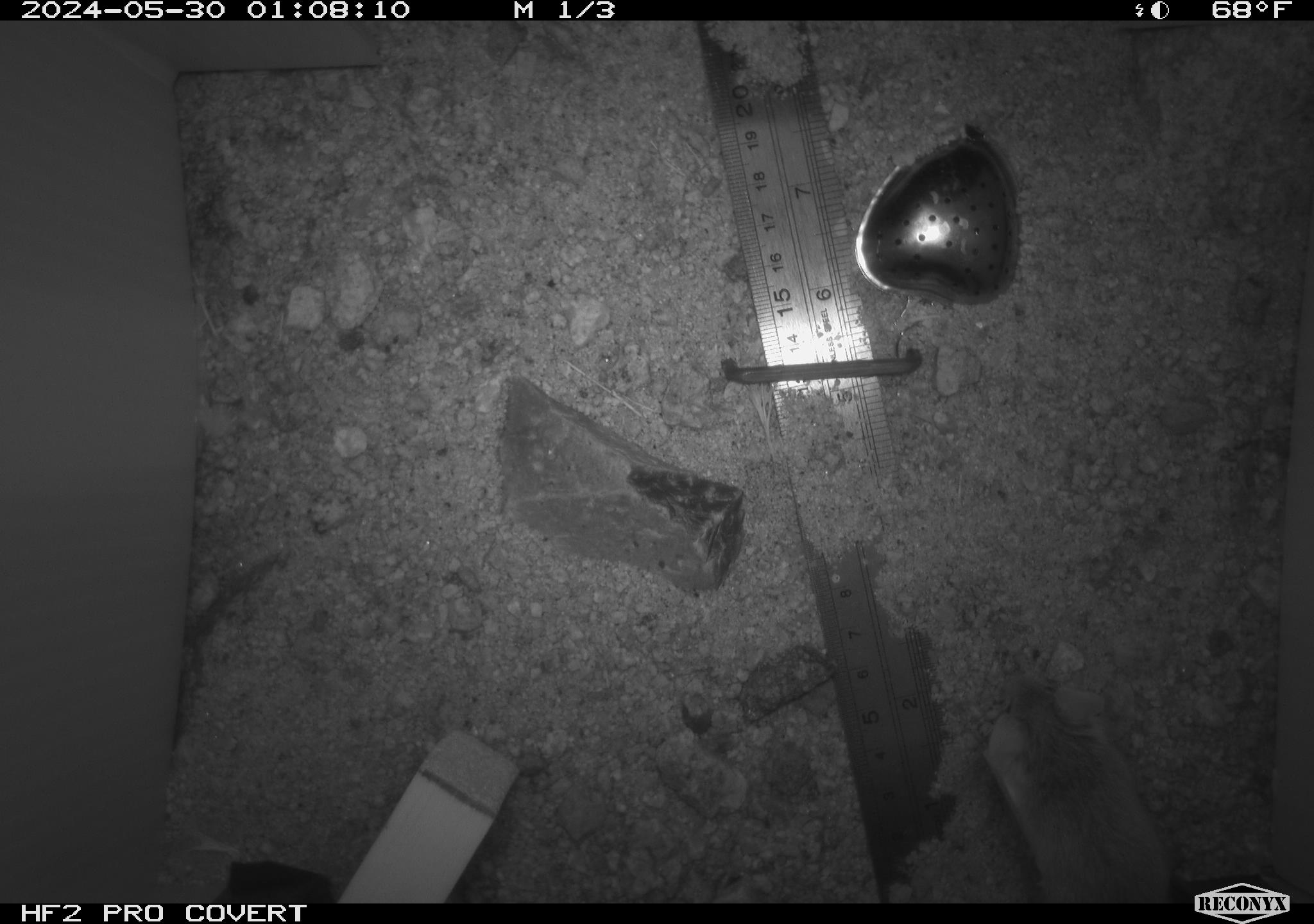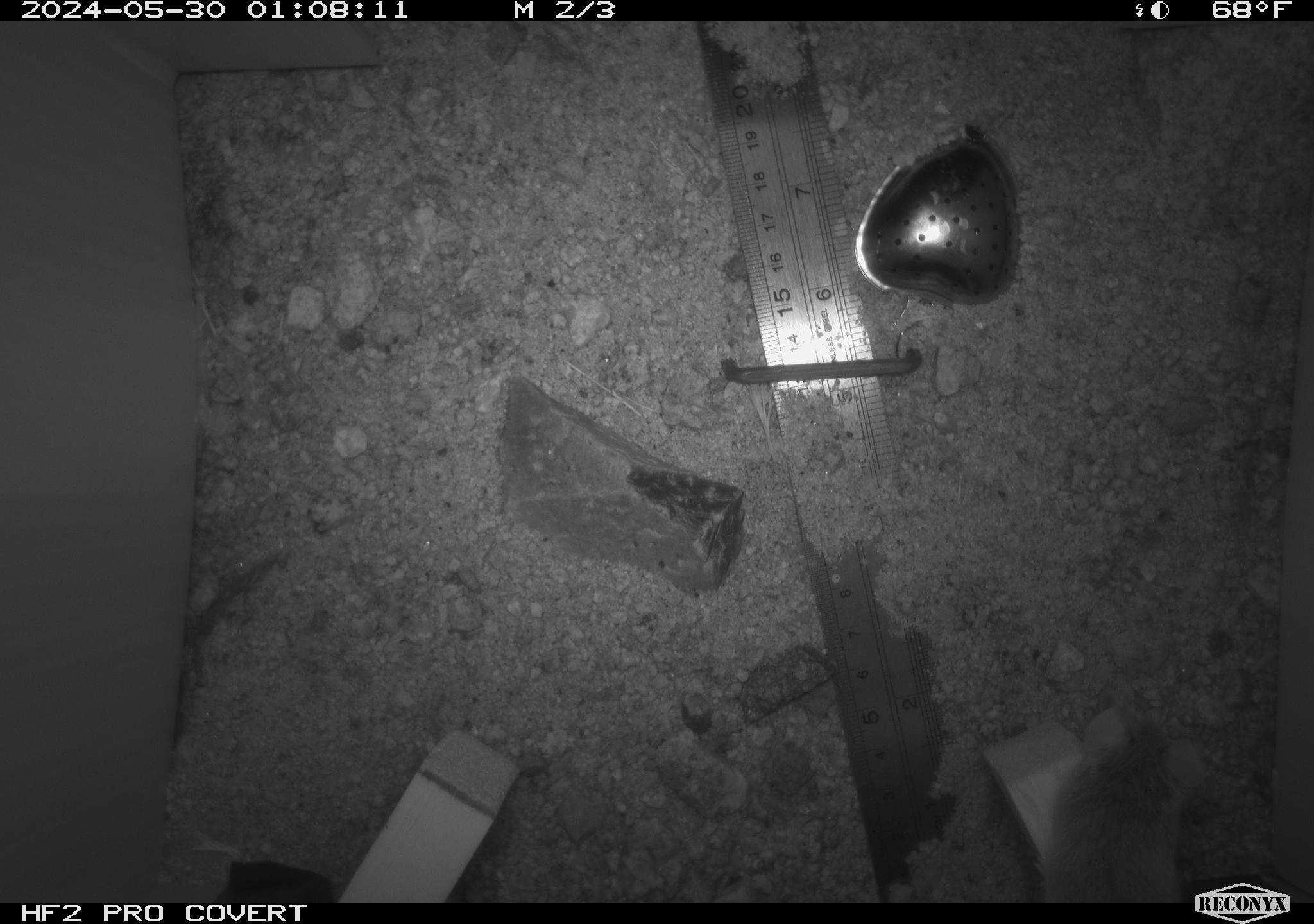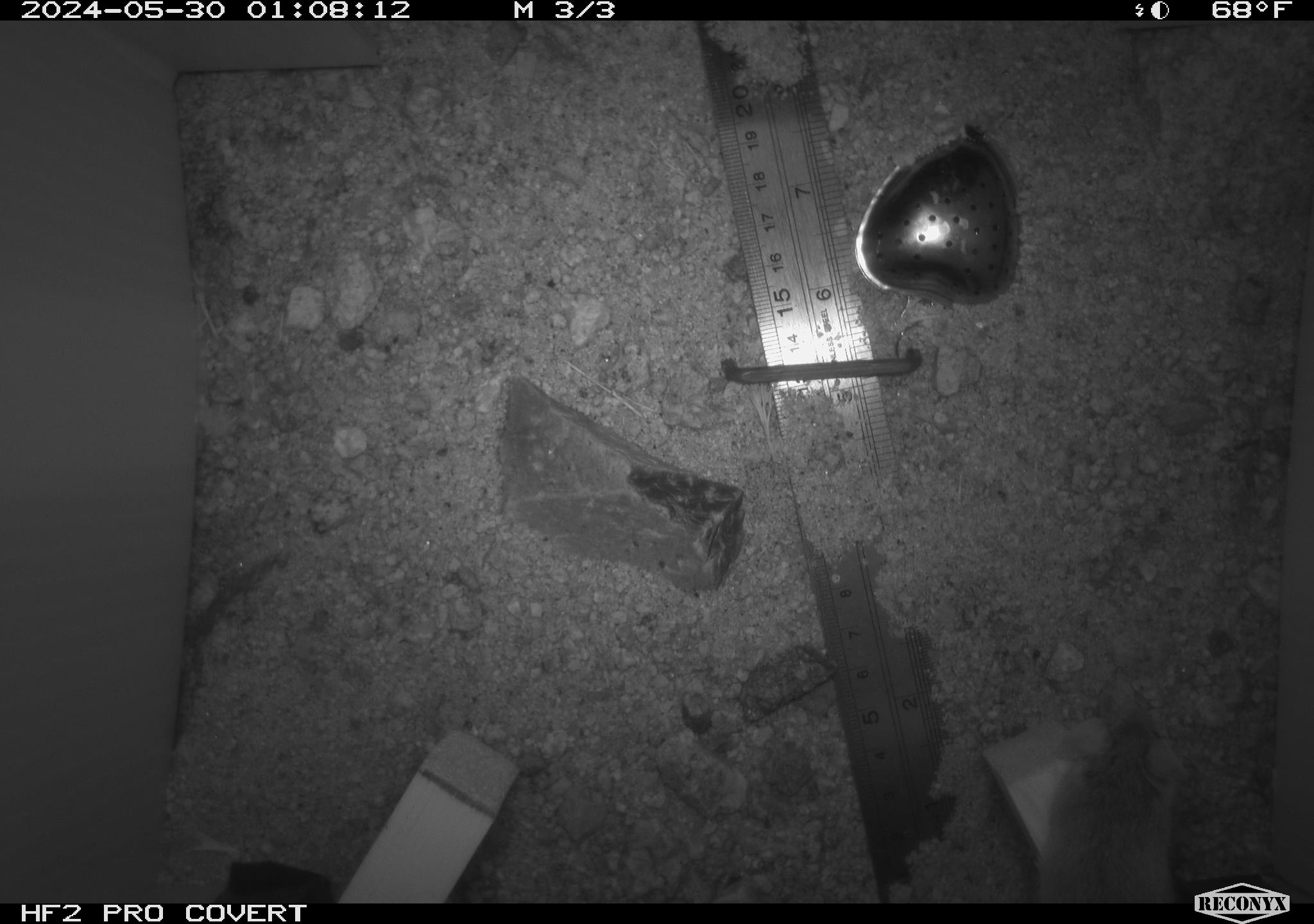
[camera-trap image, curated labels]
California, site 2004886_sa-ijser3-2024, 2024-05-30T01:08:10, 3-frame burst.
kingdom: Animalia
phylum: Chordata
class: Mammalia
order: Rodentia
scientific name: Rodentia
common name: mouse species